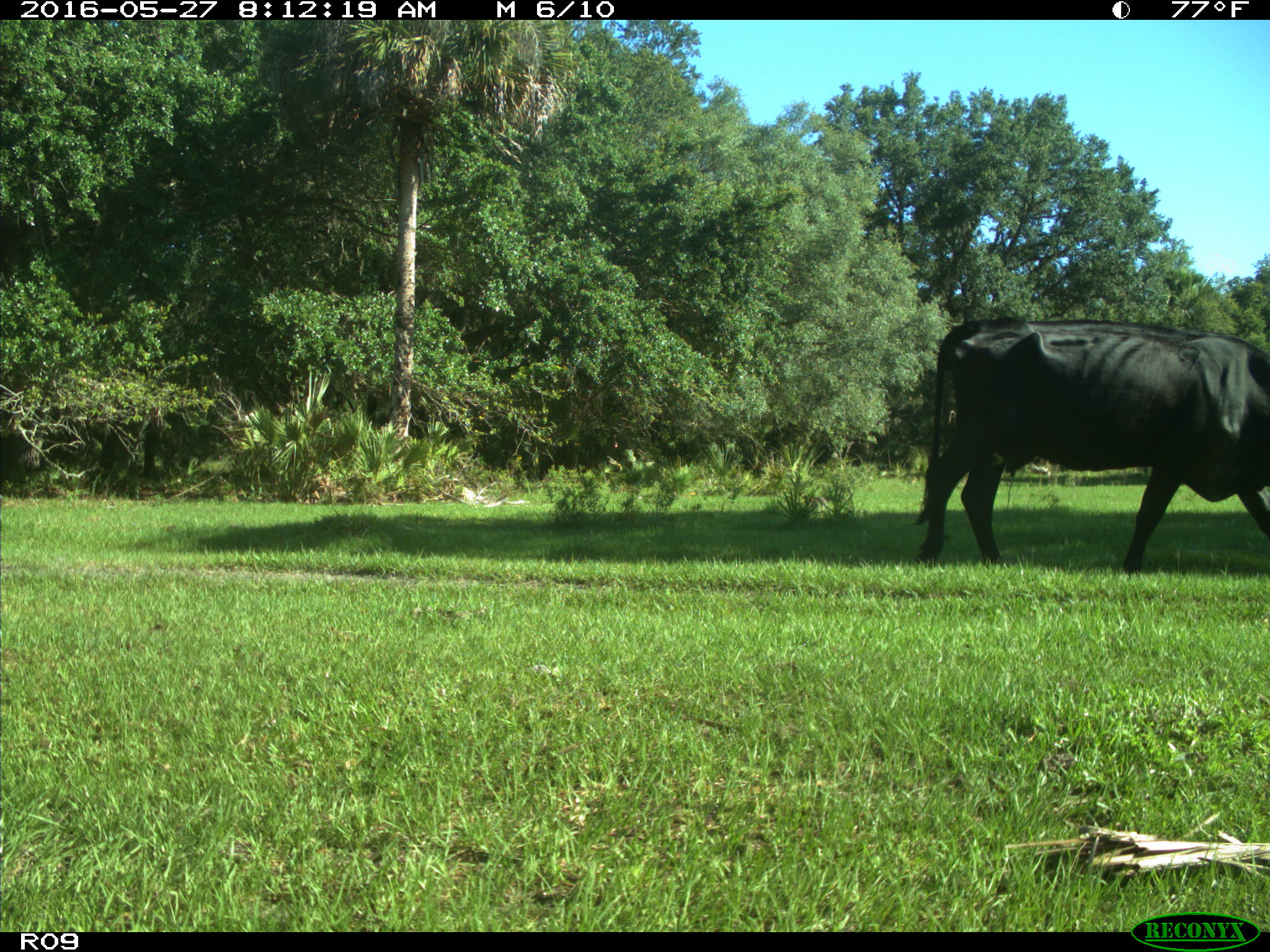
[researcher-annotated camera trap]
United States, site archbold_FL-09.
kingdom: Animalia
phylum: Chordata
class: Mammalia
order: Artiodactyla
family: Bovidae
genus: Bos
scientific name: Bos taurus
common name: domestic cow